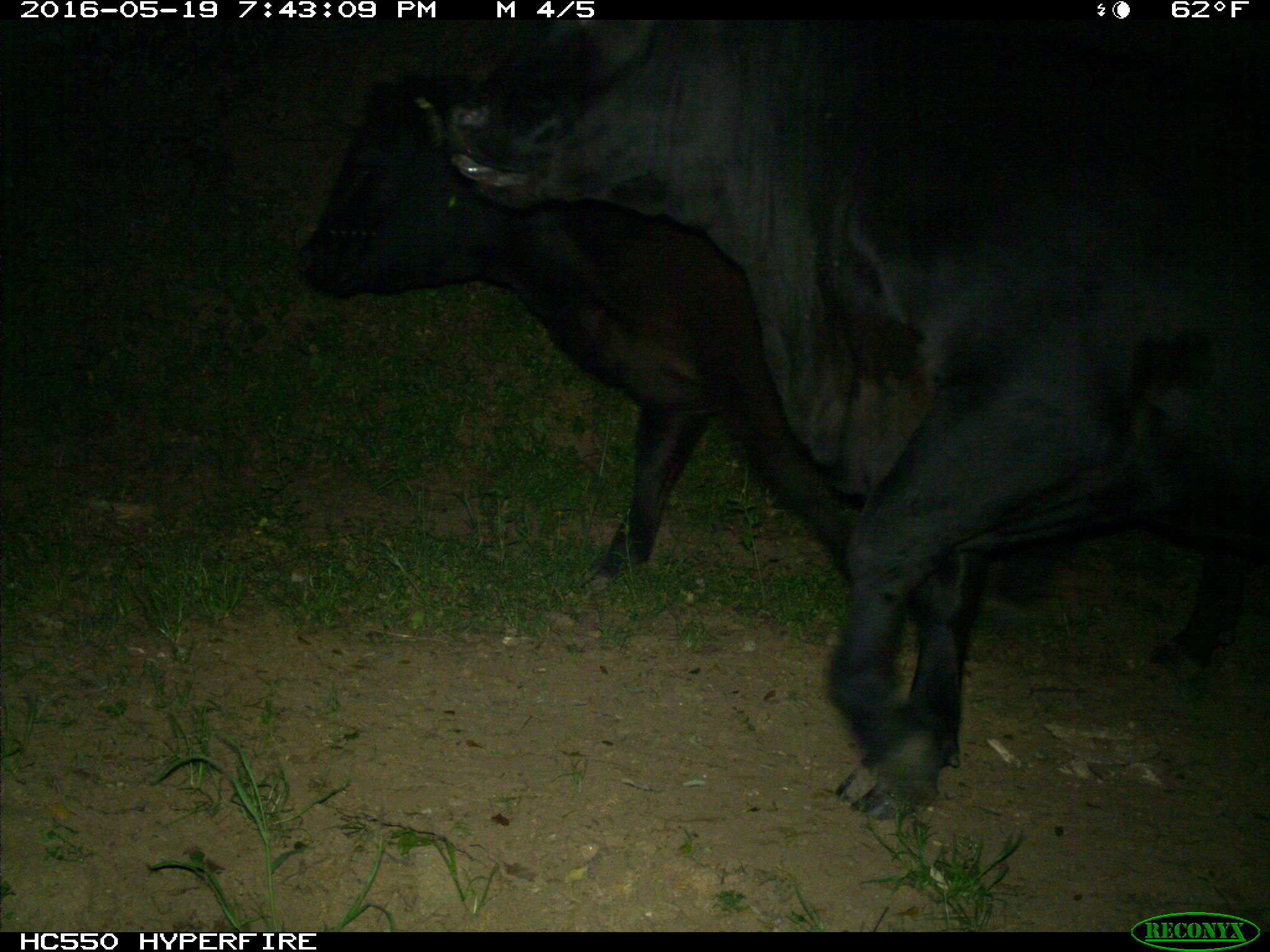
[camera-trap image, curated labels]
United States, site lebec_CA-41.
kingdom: Animalia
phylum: Chordata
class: Mammalia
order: Artiodactyla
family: Bovidae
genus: Bos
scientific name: Bos taurus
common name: domestic cow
Bos taurus (domestic cow).